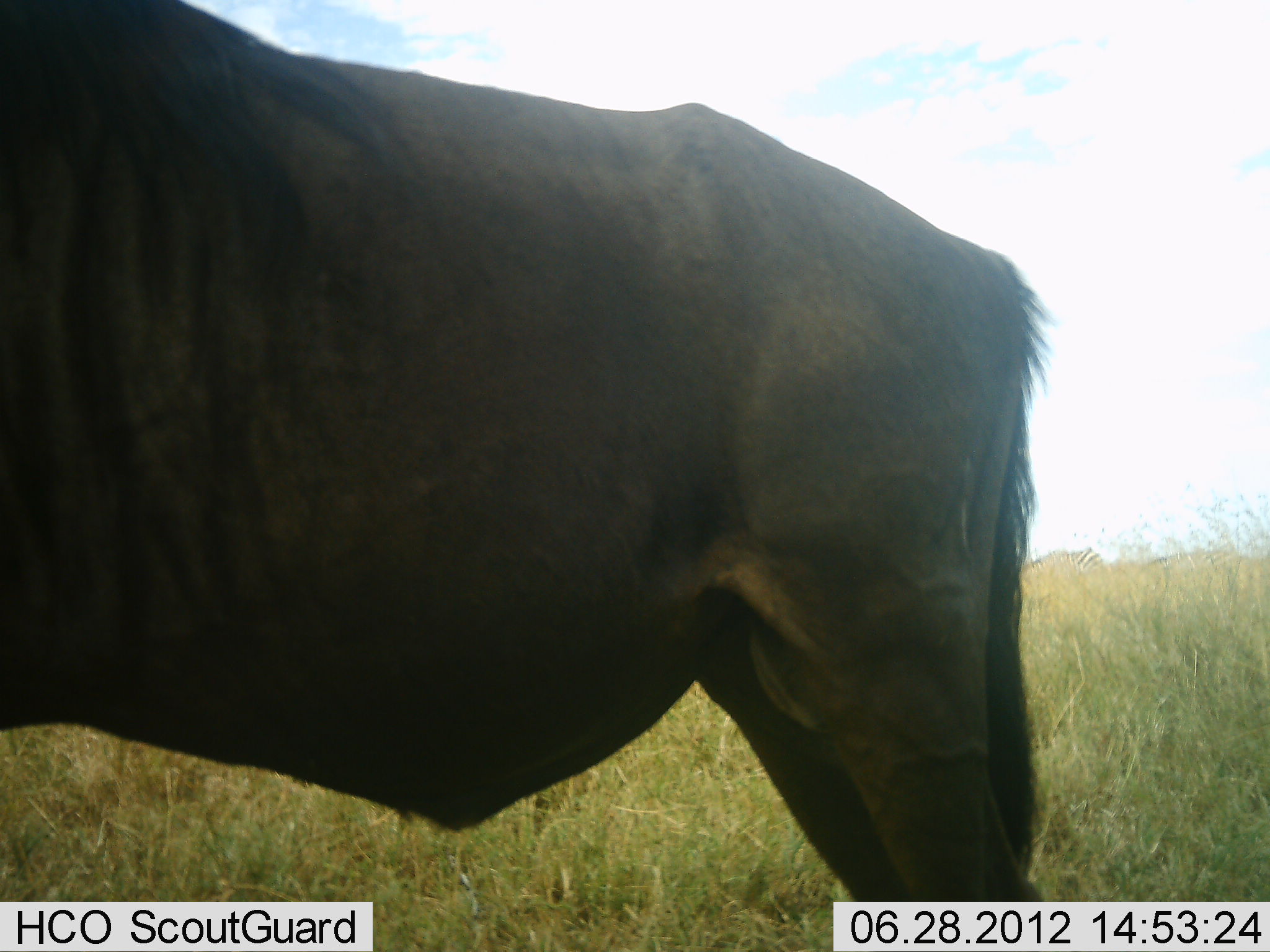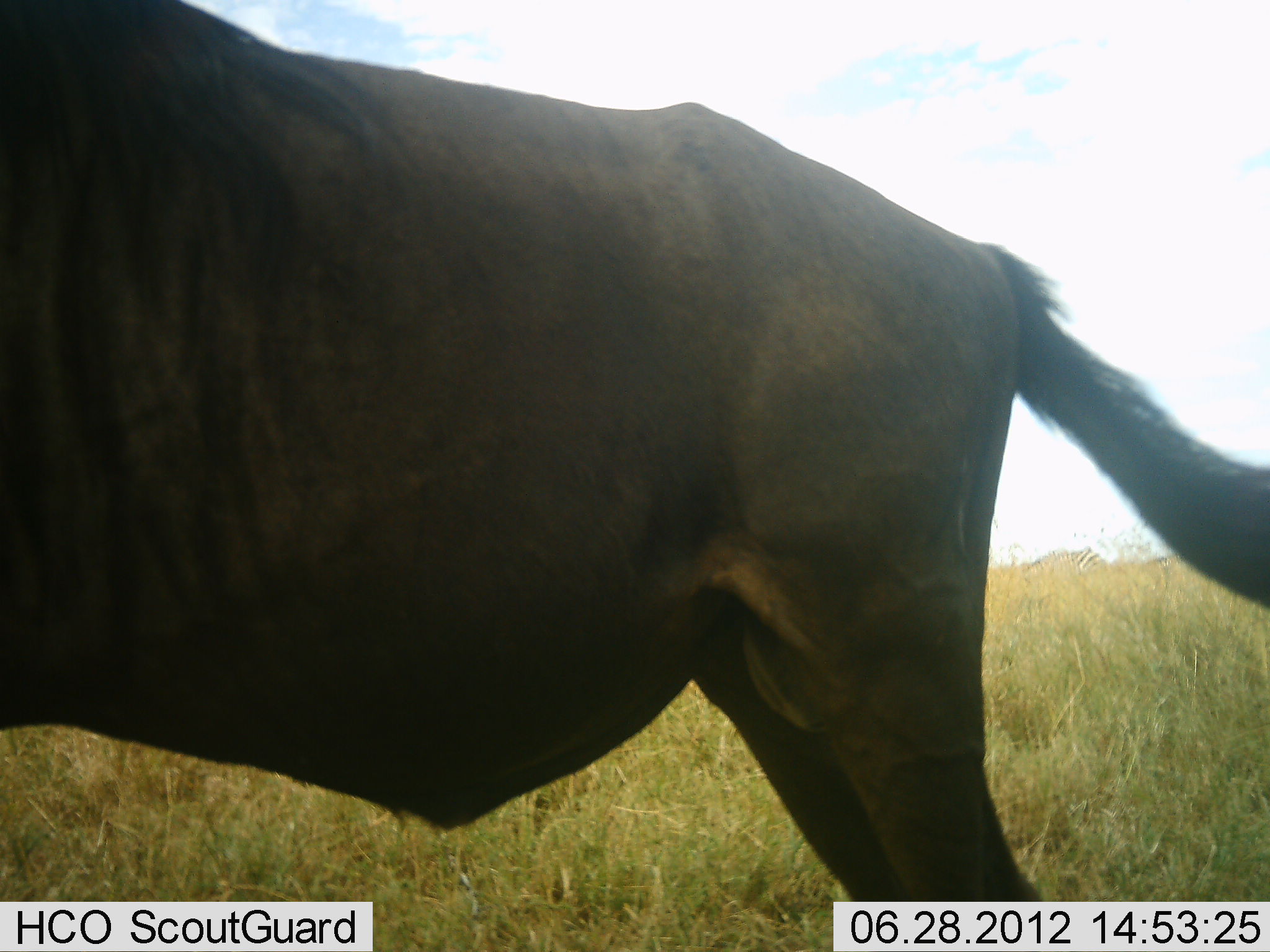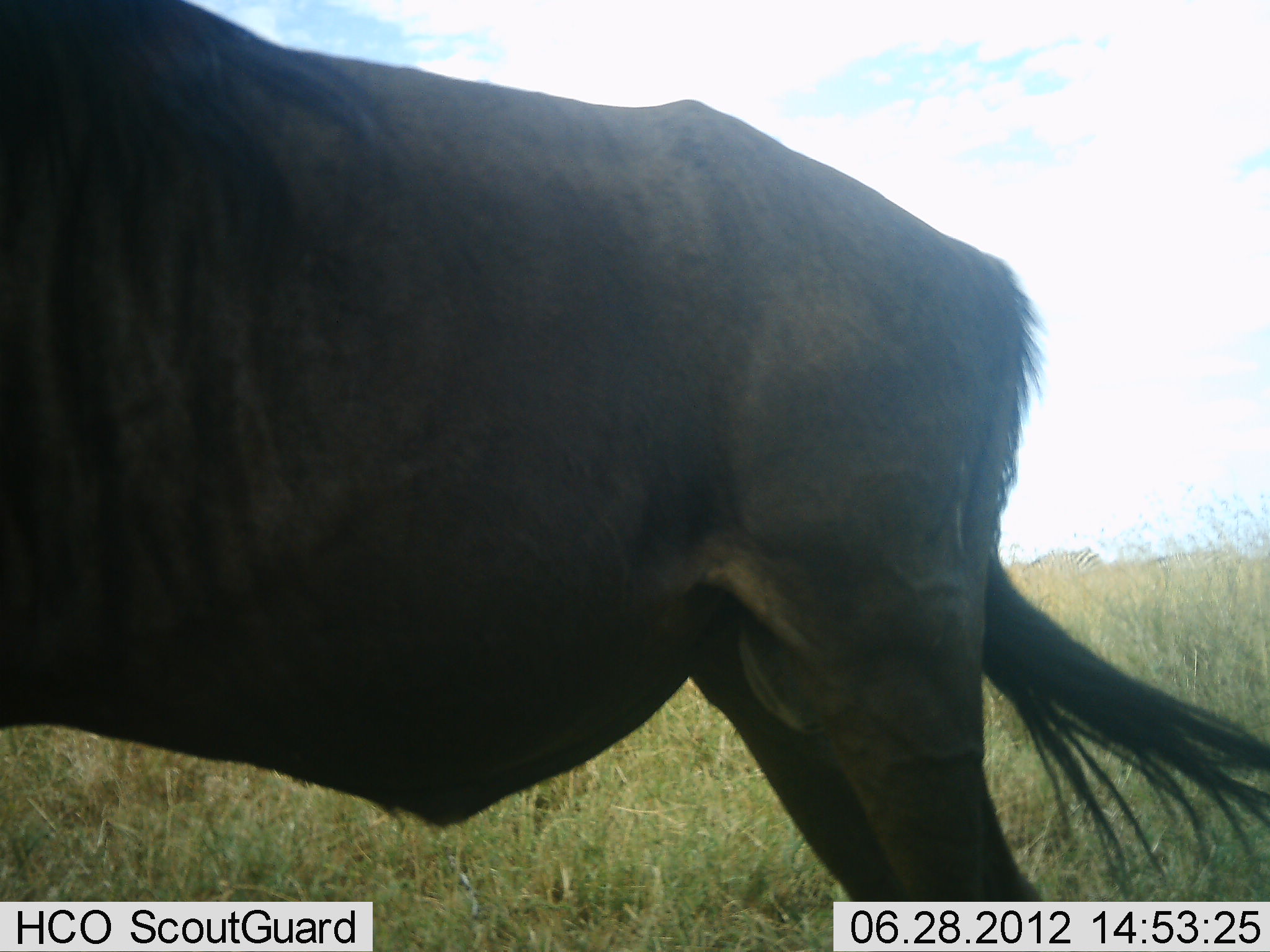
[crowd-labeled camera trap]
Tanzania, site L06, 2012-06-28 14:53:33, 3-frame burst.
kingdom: Animalia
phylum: Chordata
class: Mammalia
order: Artiodactyla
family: Bovidae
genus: Connochaetes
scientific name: Connochaetes taurinus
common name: blue wildebeest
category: wildebeest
Wildebeest (blue wildebeest) (Connochaetes taurinus), count 1. Behavior (volunteer vote fractions): standing 100%, resting 0%, moving 0%, interacting 0%. Young present (vote fraction): 0%. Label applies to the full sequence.